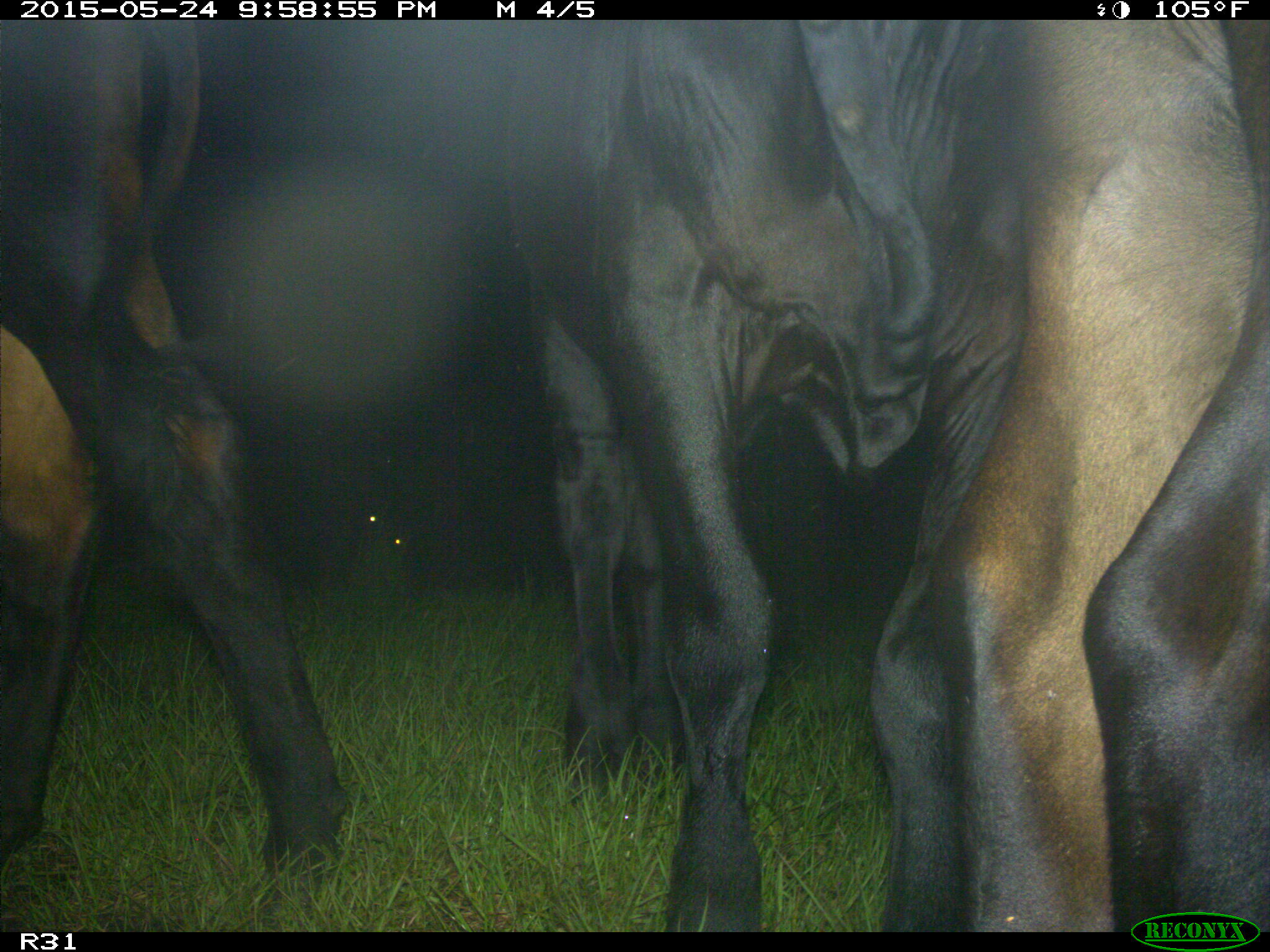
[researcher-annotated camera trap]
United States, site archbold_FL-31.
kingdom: Animalia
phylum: Chordata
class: Mammalia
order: Artiodactyla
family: Bovidae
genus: Bos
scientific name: Bos taurus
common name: domestic cow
Bos taurus (domestic cow).